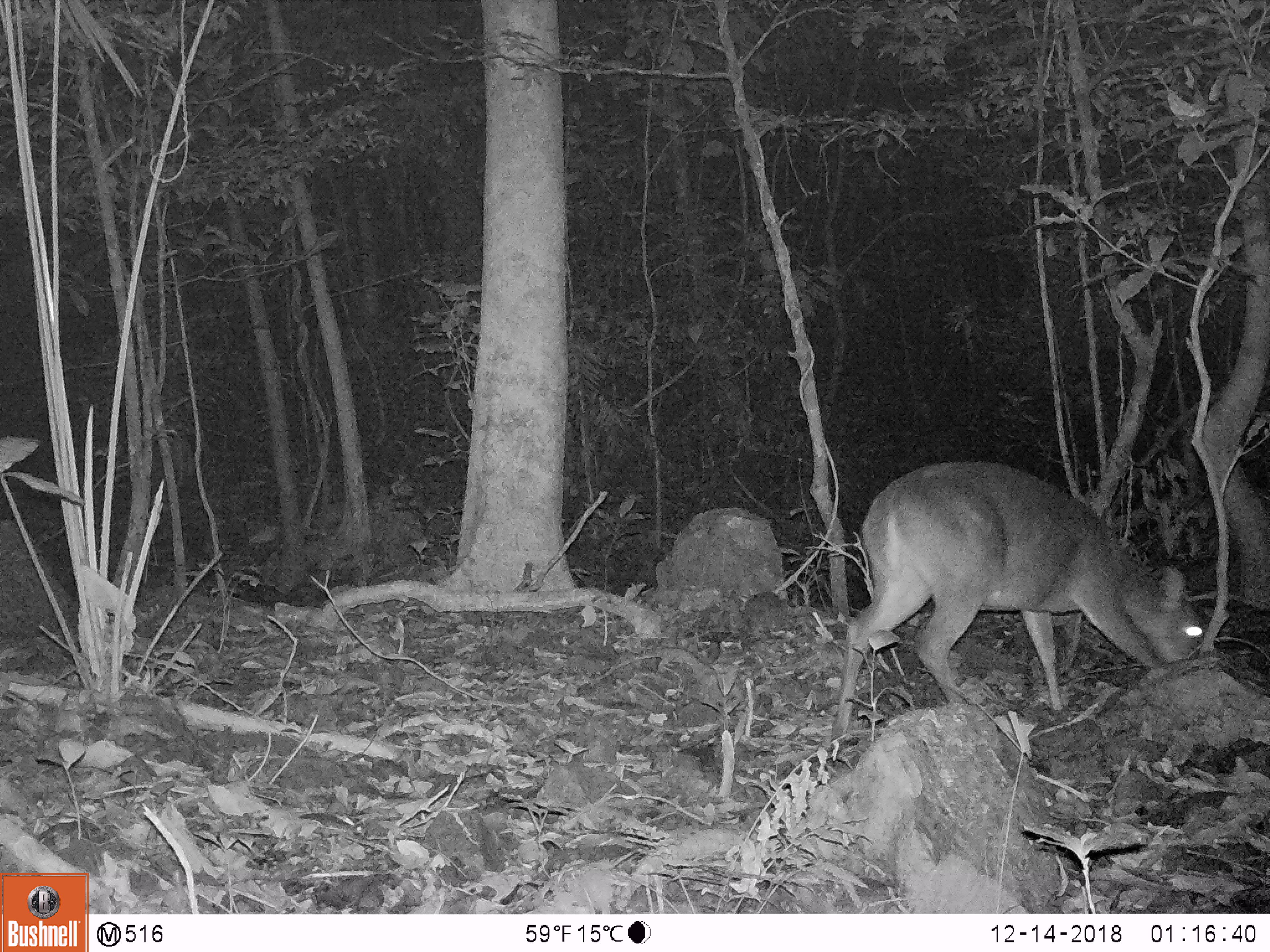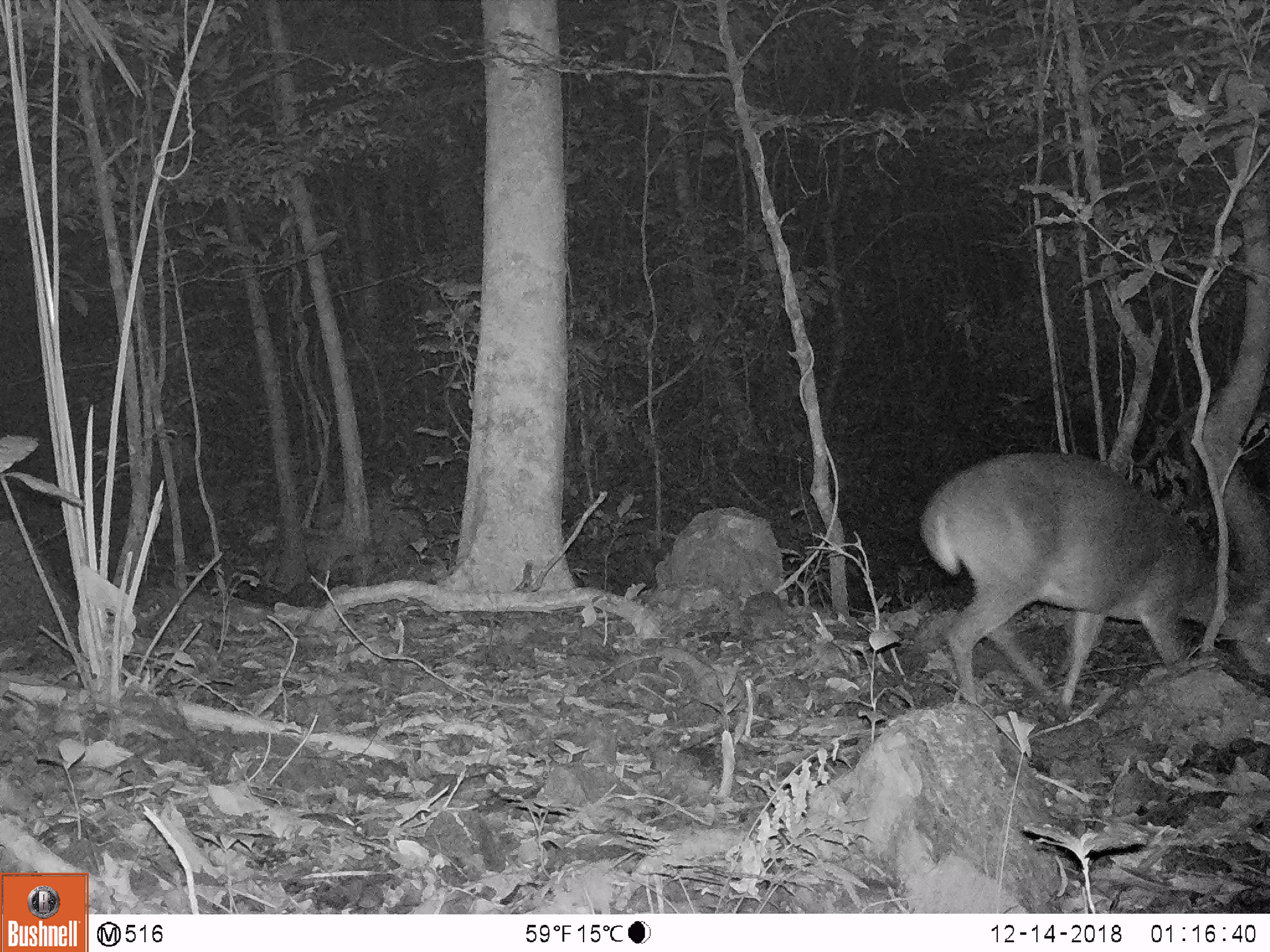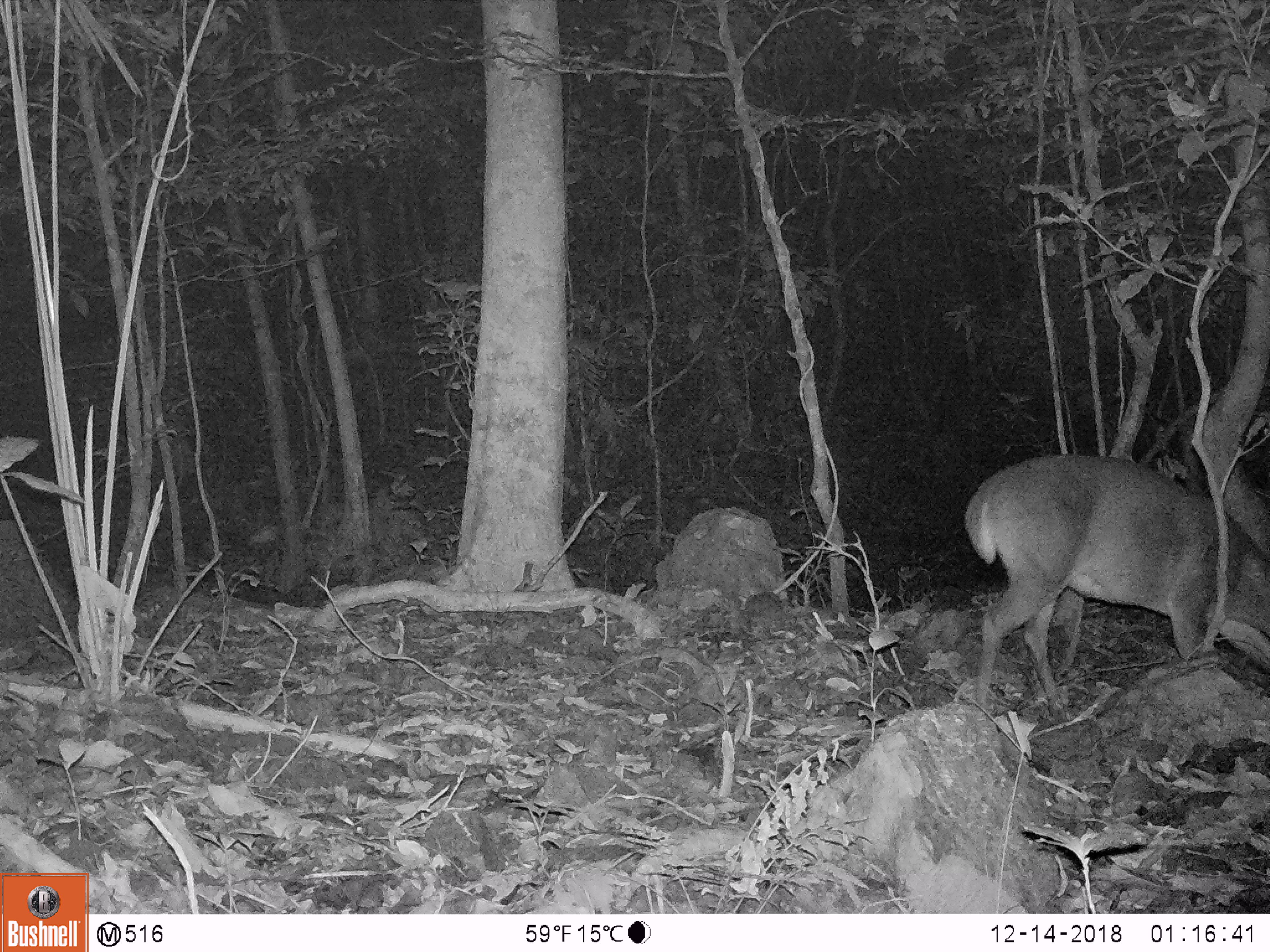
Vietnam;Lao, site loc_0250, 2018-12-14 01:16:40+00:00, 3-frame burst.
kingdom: Animalia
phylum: Chordata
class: Mammalia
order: Artiodactyla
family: Cervidae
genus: Muntiacus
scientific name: Muntiacus vuquangensis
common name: large-antlered muntjac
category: large antlered muntjac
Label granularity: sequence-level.